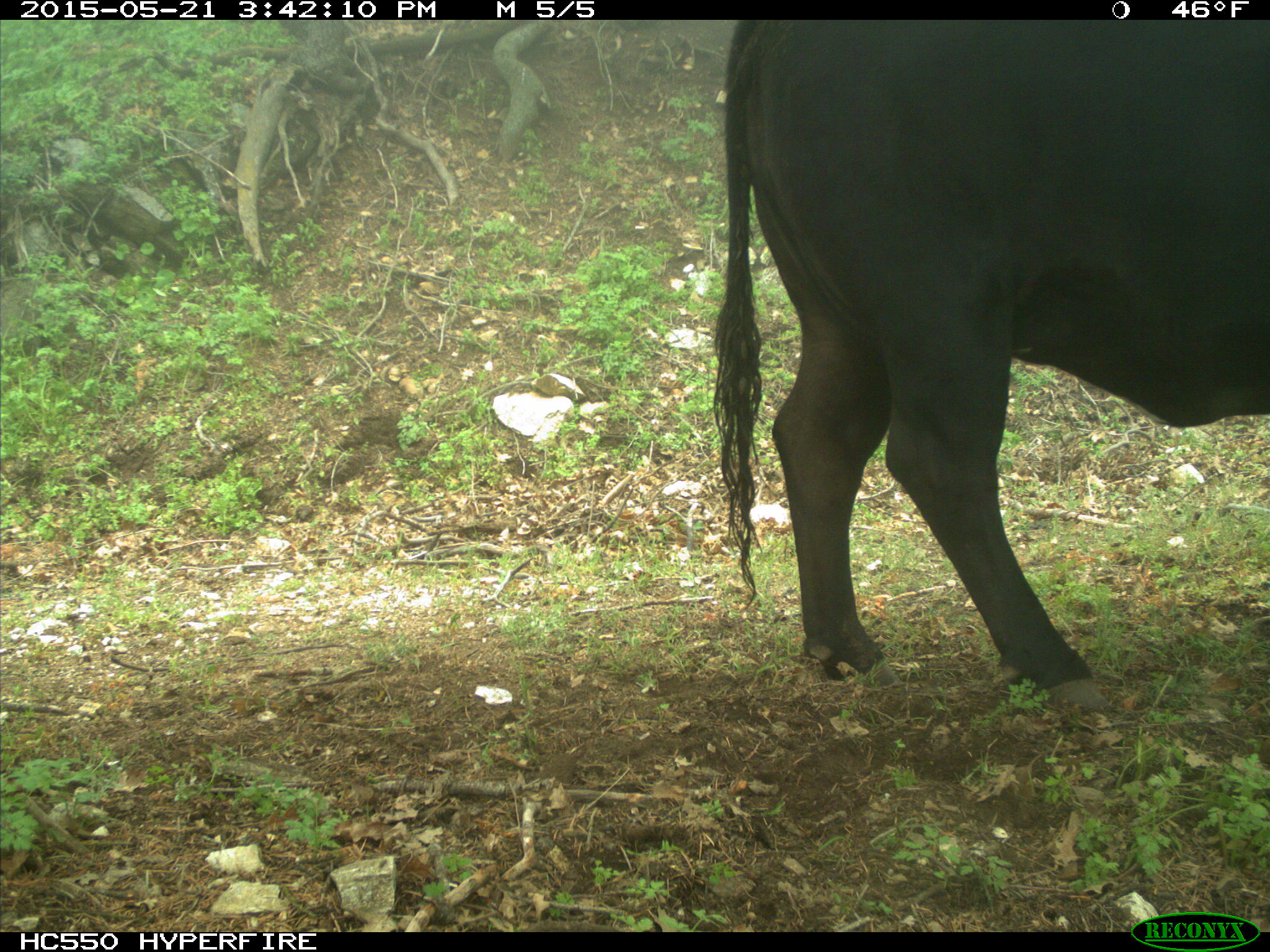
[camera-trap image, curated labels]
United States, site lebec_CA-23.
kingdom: Animalia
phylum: Chordata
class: Mammalia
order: Artiodactyla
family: Bovidae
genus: Bos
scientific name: Bos taurus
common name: domestic cow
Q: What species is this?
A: Bos taurus (domestic cow).